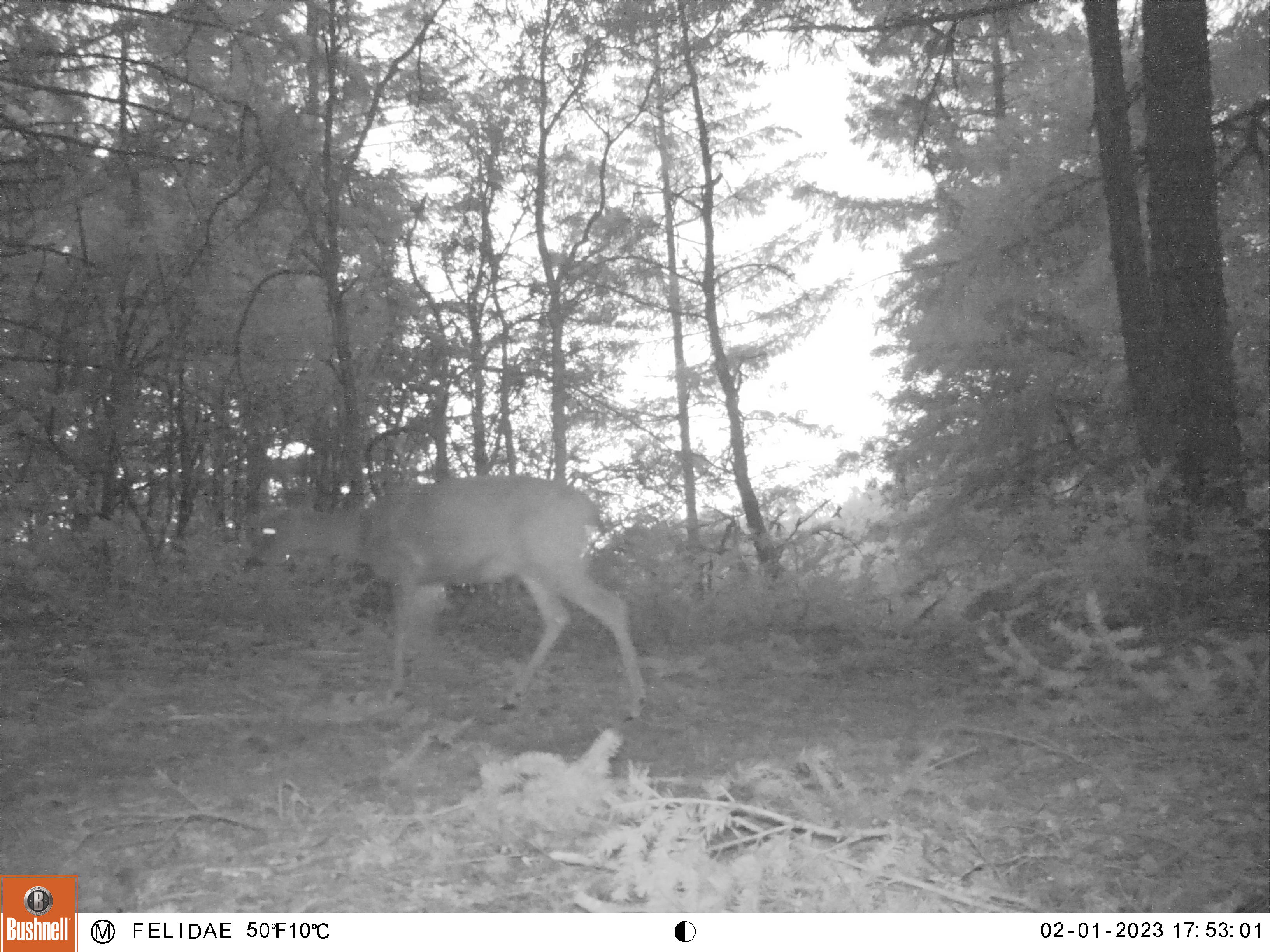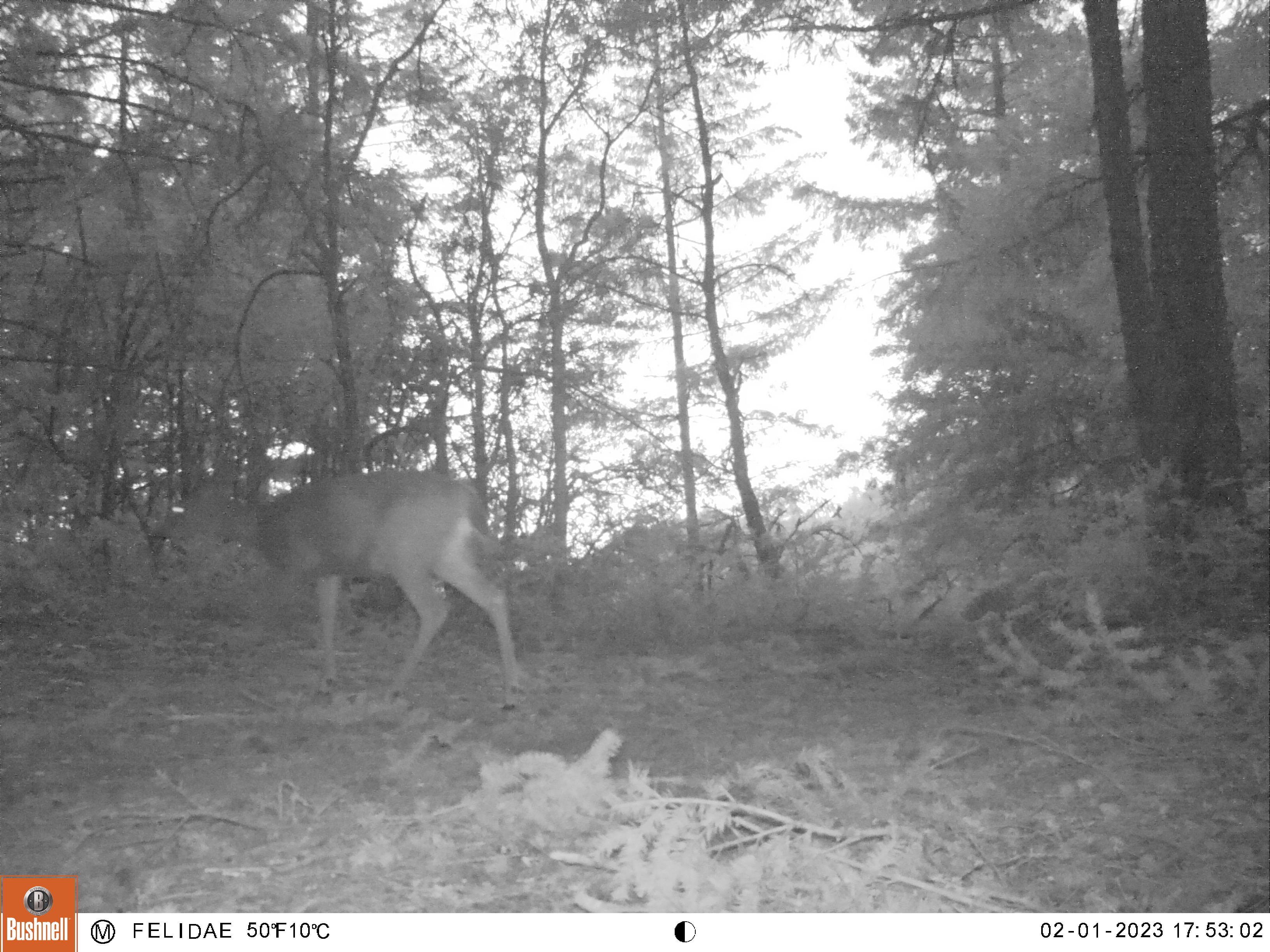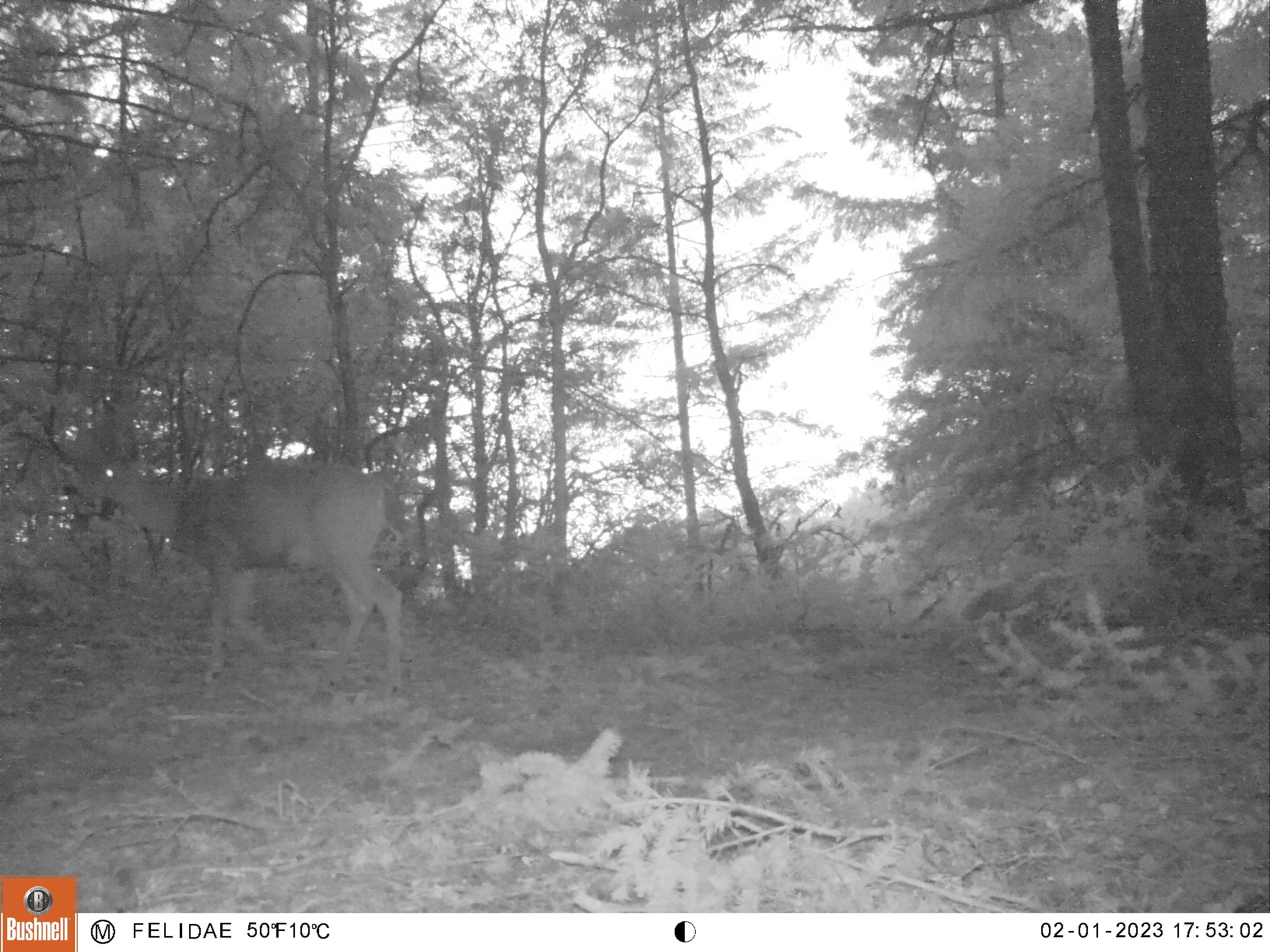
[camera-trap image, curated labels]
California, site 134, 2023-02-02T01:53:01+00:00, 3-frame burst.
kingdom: Animalia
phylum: Chordata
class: Mammalia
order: Artiodactyla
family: Cervidae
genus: Odocoileus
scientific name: Odocoileus hemionus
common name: mule deer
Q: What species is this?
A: Mule deer (Odocoileus hemionus).